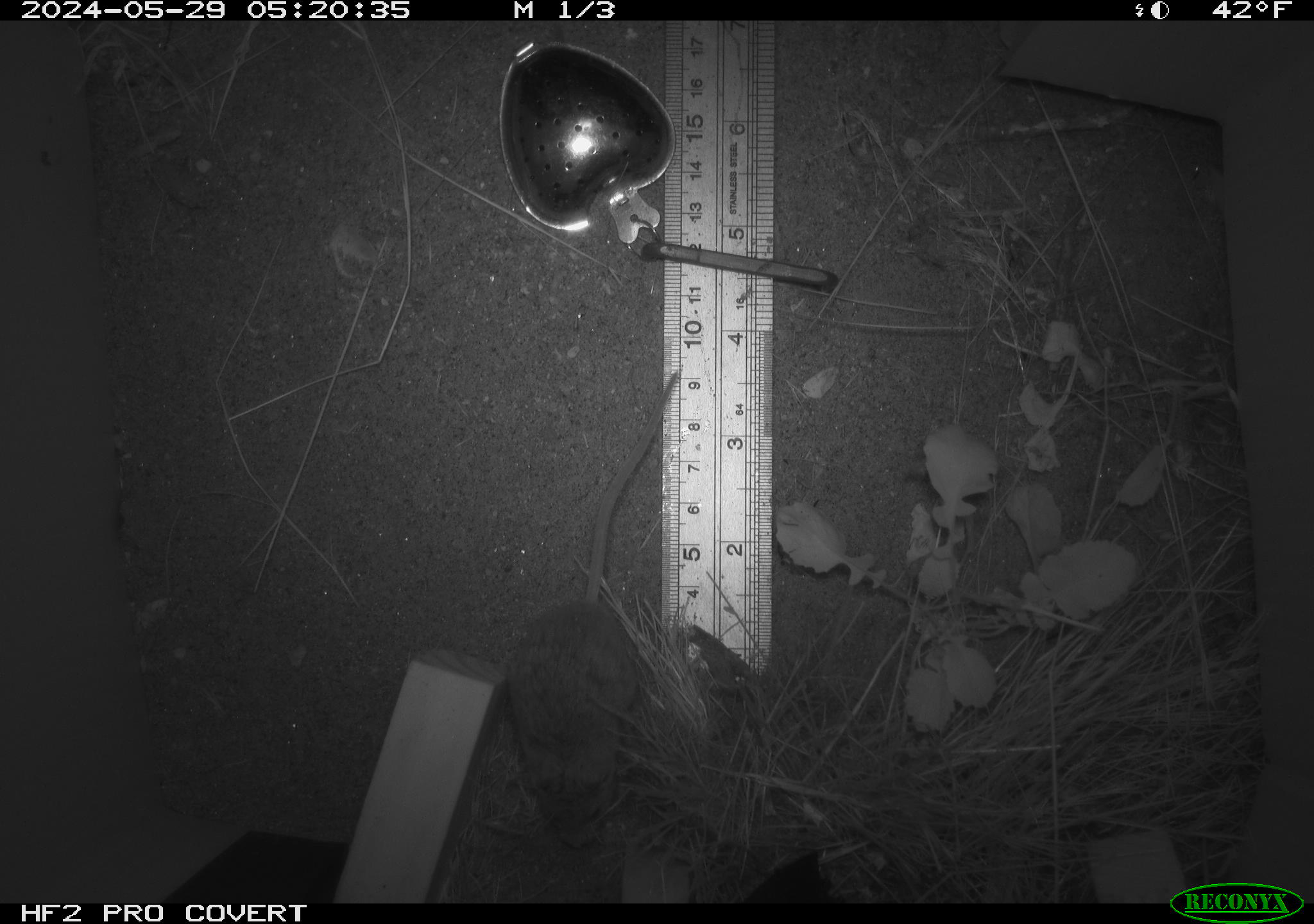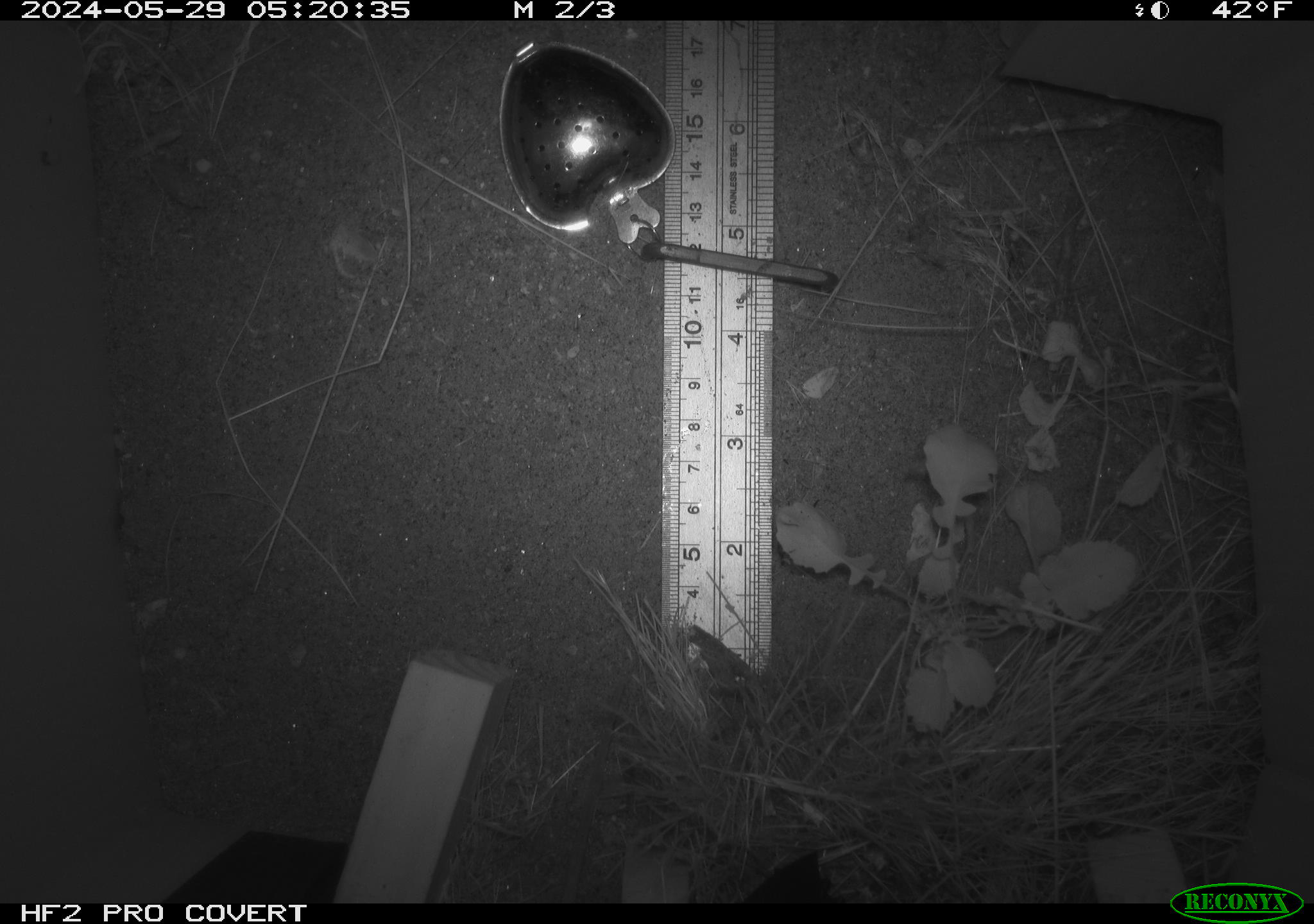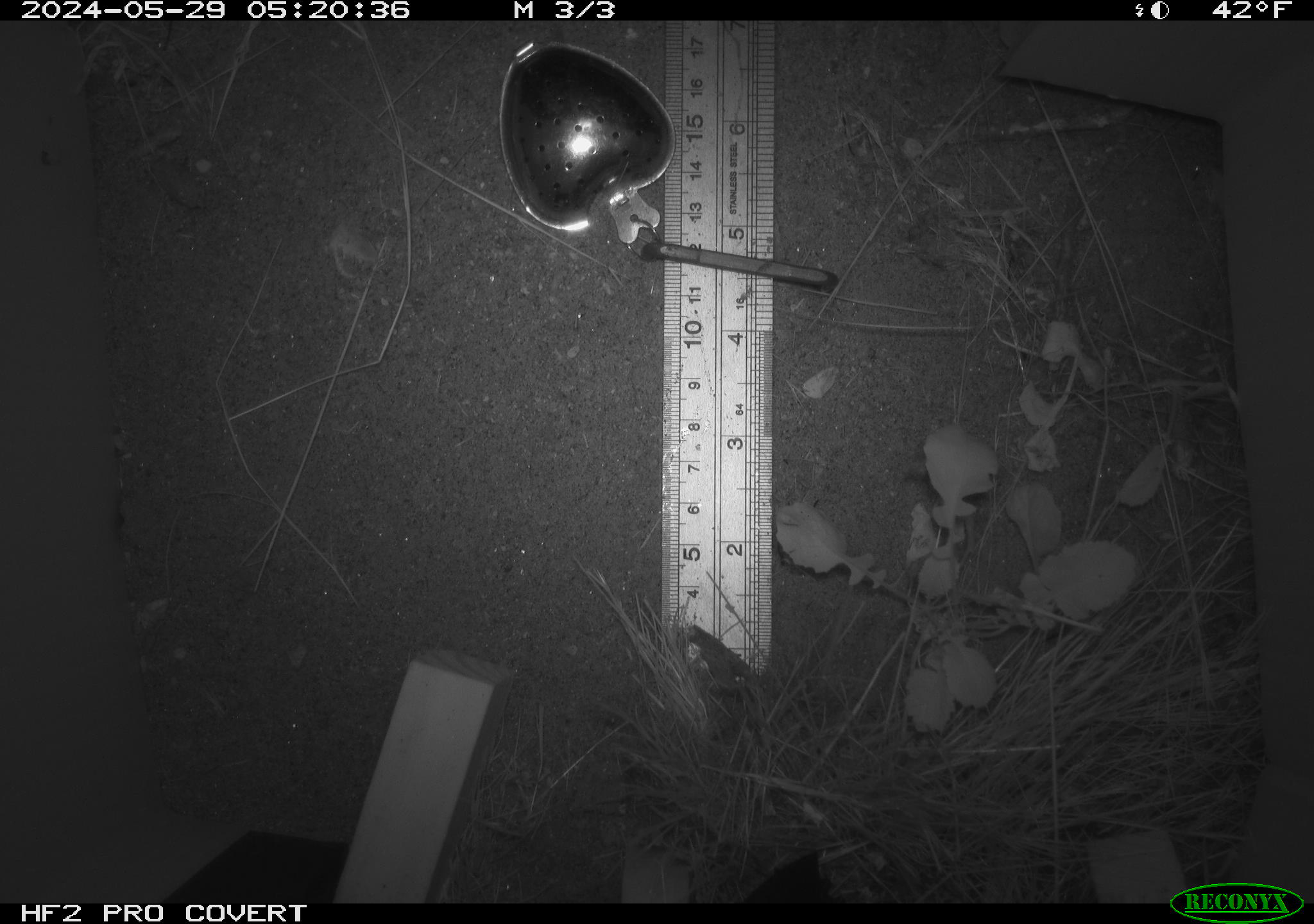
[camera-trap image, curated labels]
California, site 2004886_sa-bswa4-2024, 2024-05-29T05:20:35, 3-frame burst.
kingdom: Animalia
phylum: Chordata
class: Mammalia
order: Rodentia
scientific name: Rodentia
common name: rodent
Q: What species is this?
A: Rodent (Rodentia).